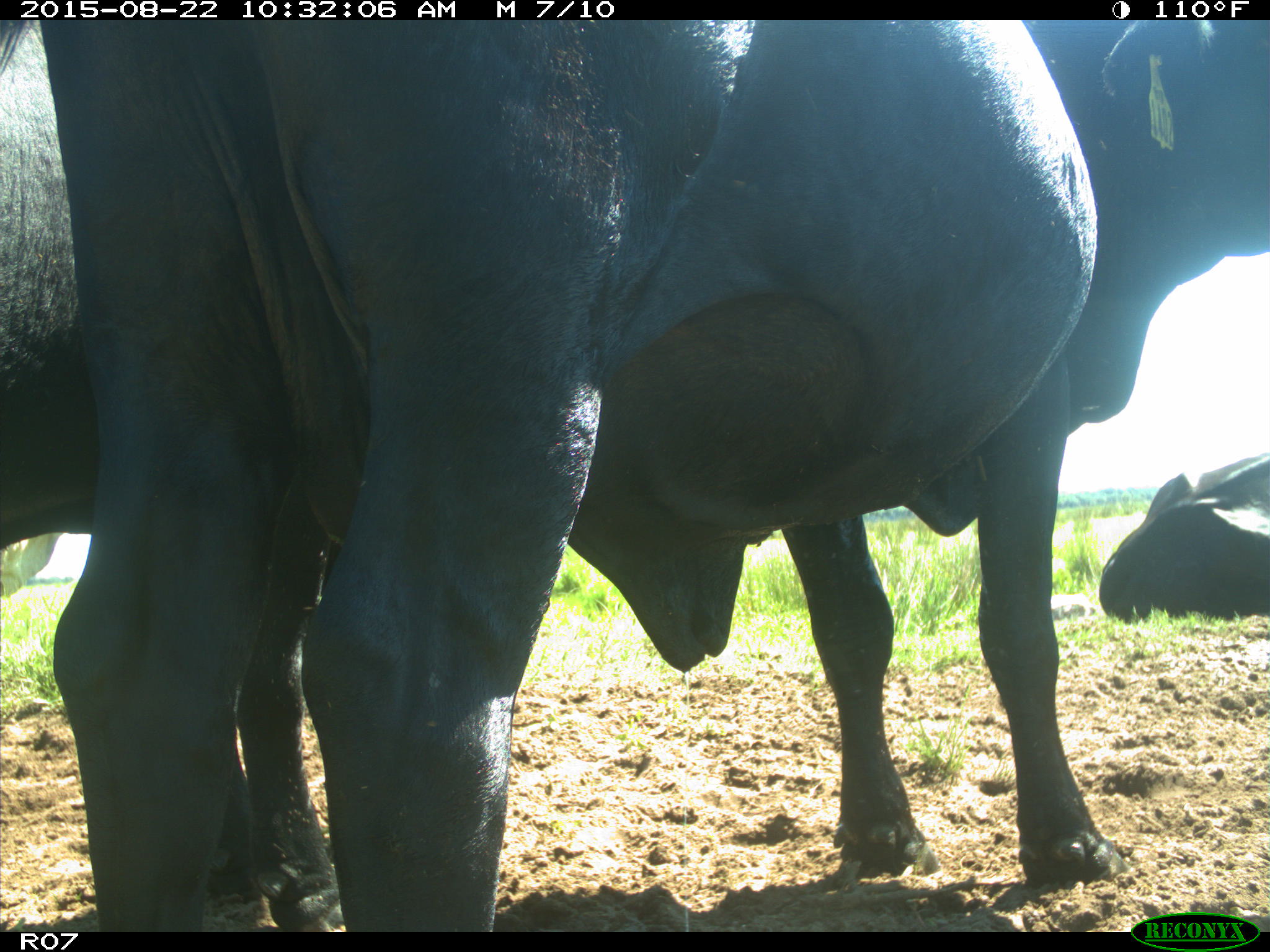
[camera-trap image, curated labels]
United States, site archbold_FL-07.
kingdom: Animalia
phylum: Chordata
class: Mammalia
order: Artiodactyla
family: Bovidae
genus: Bos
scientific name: Bos taurus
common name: domestic cow